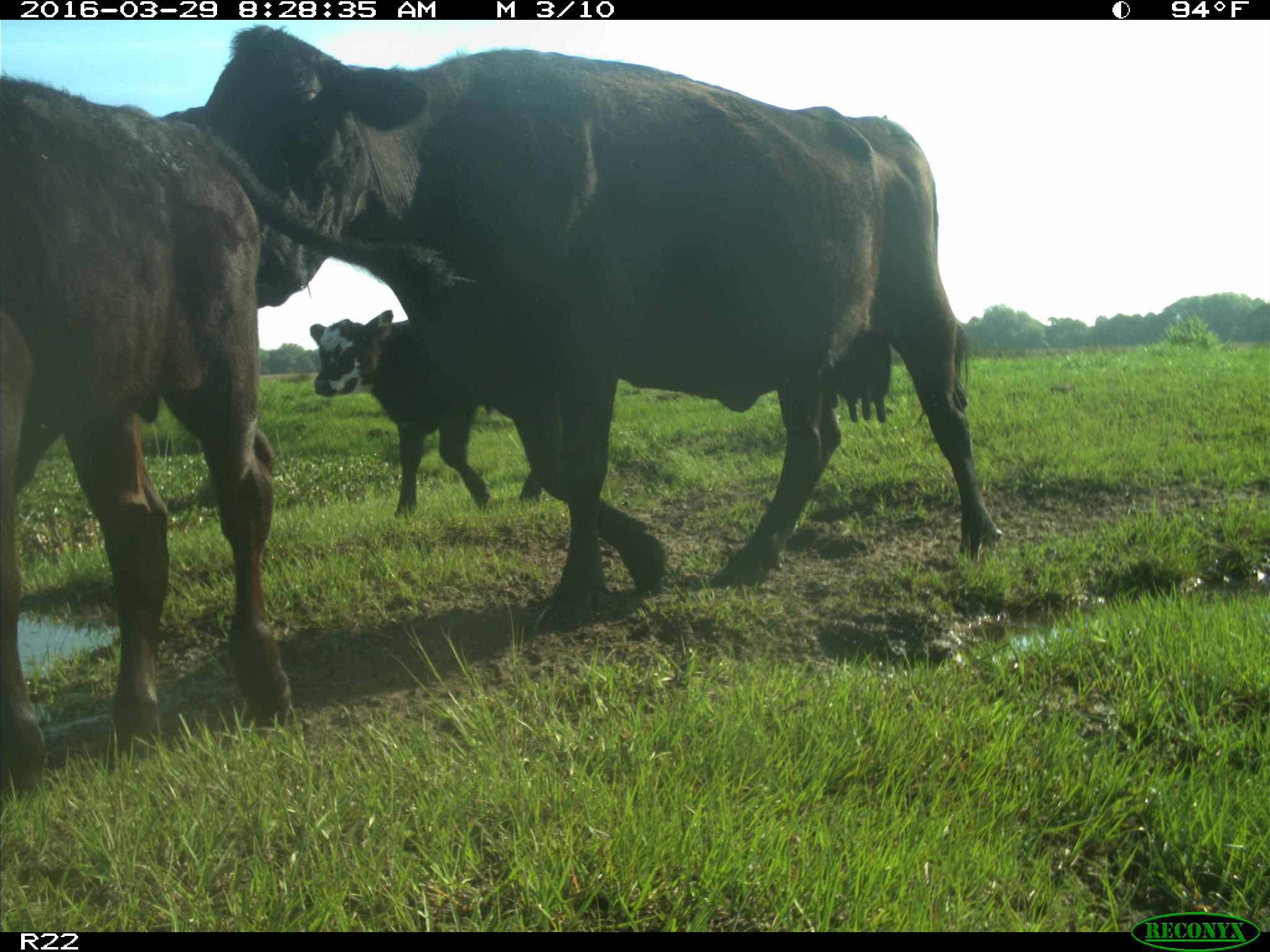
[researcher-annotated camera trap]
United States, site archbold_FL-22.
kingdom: Animalia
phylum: Chordata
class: Mammalia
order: Artiodactyla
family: Bovidae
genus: Bos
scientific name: Bos taurus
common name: domestic cow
Bos taurus (domestic cow).